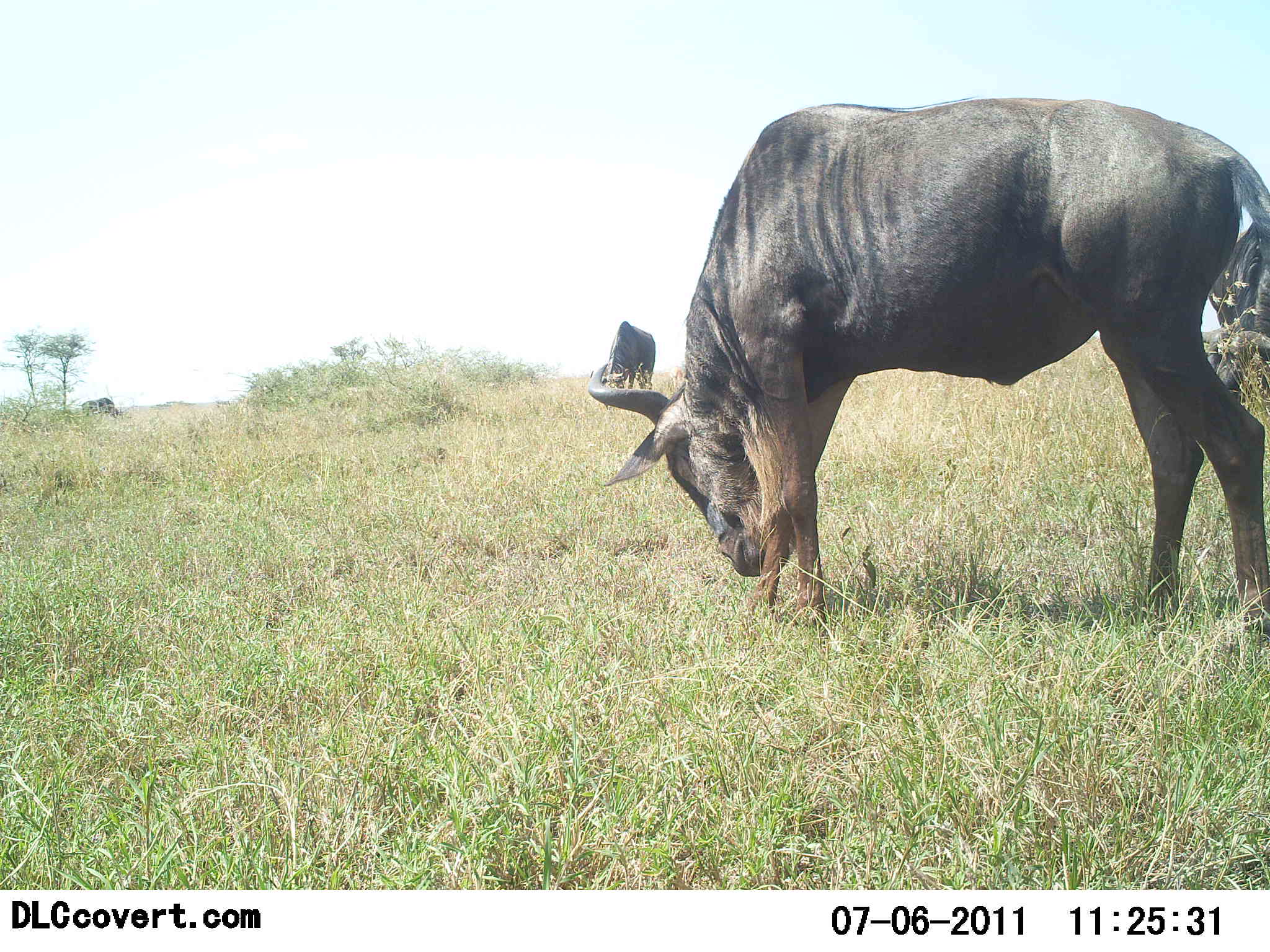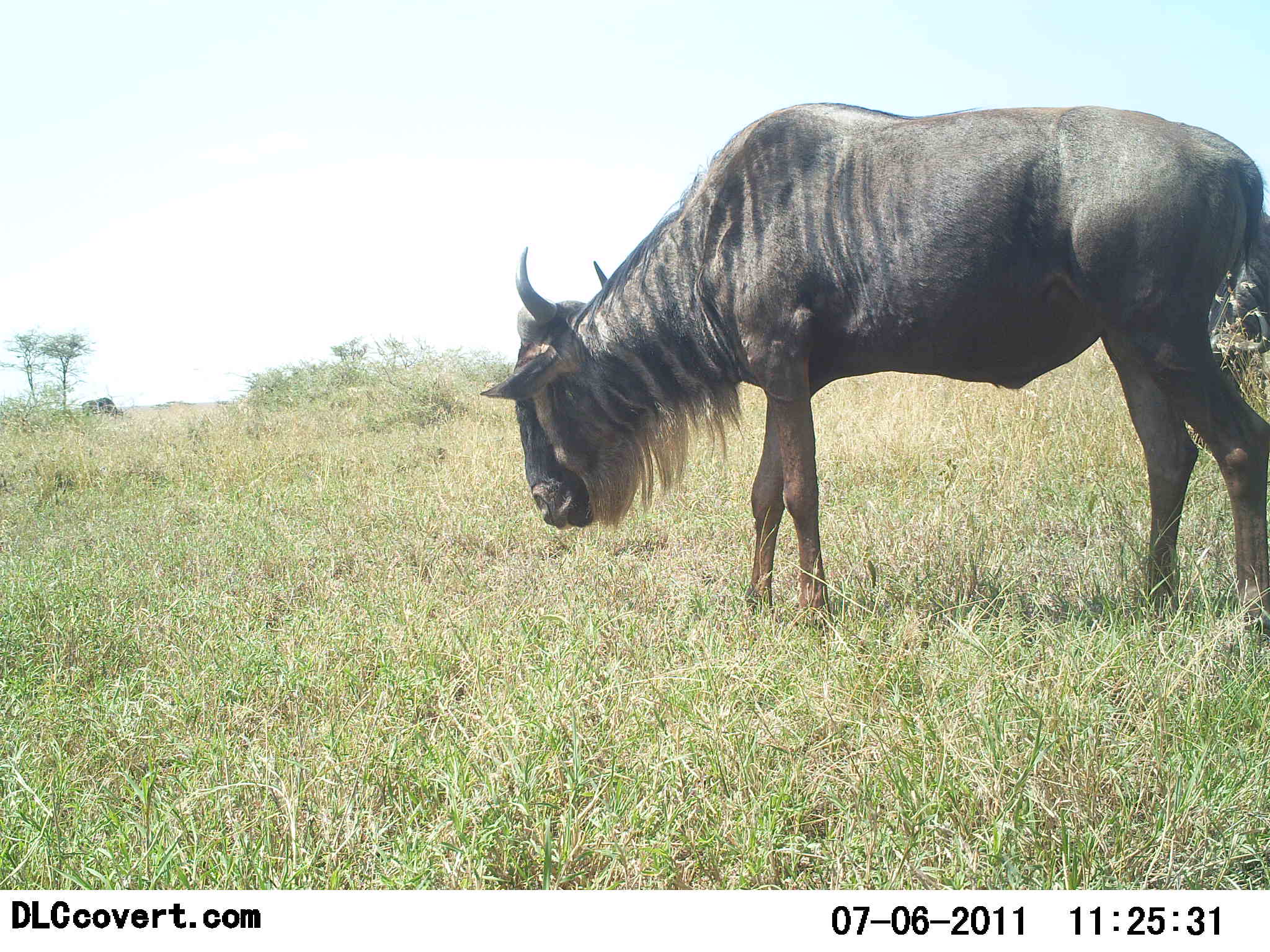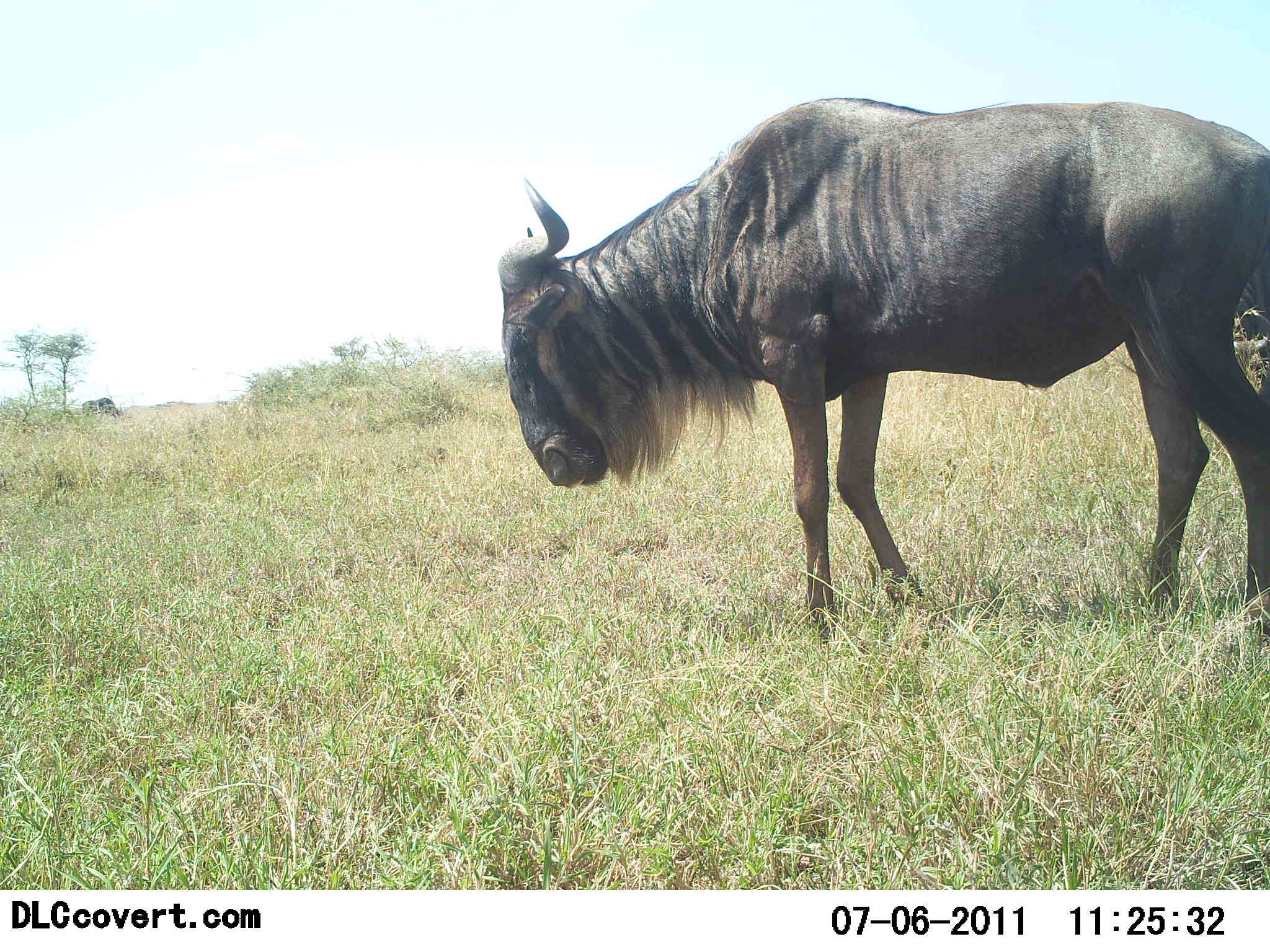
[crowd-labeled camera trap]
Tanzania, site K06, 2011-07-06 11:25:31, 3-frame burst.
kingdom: Animalia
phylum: Chordata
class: Mammalia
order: Artiodactyla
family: Bovidae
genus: Connochaetes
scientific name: Connochaetes taurinus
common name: blue wildebeest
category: wildebeest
Wildebeest (blue wildebeest) (Connochaetes taurinus), count 3. Behavior (volunteer vote fractions): standing 45%, resting 0%, moving 9%, interacting 0%. Young present (vote fraction): 0%. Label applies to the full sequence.